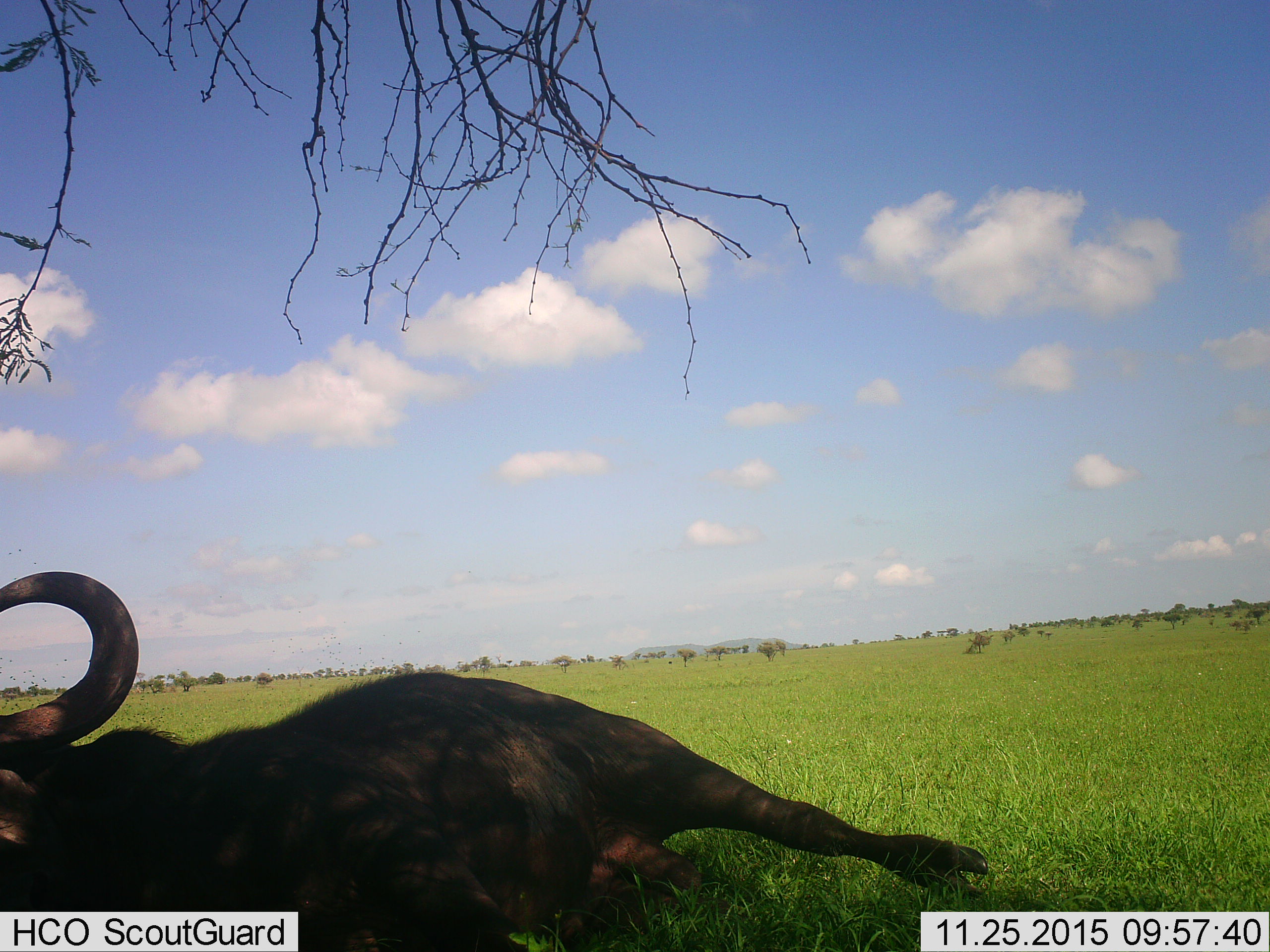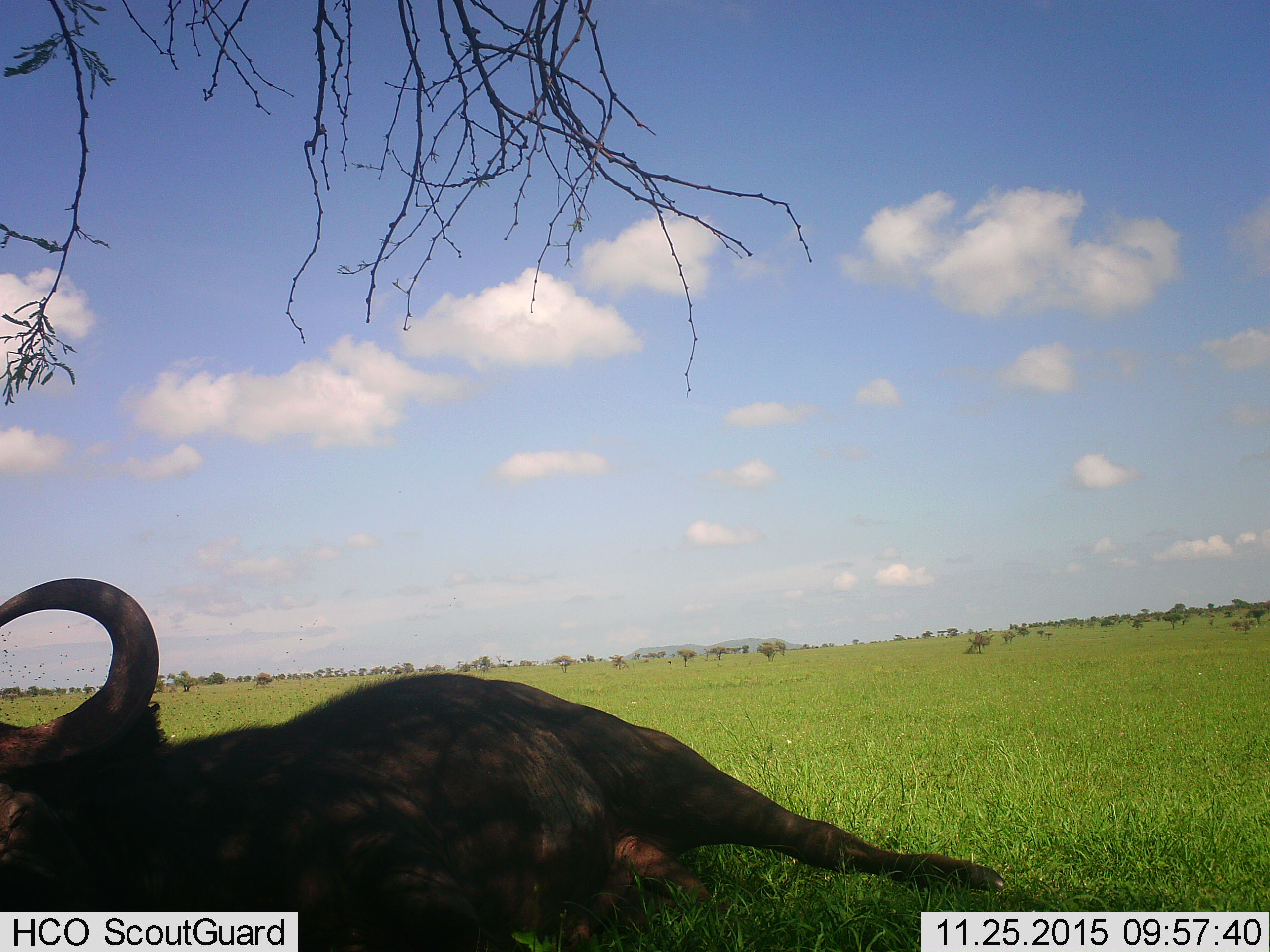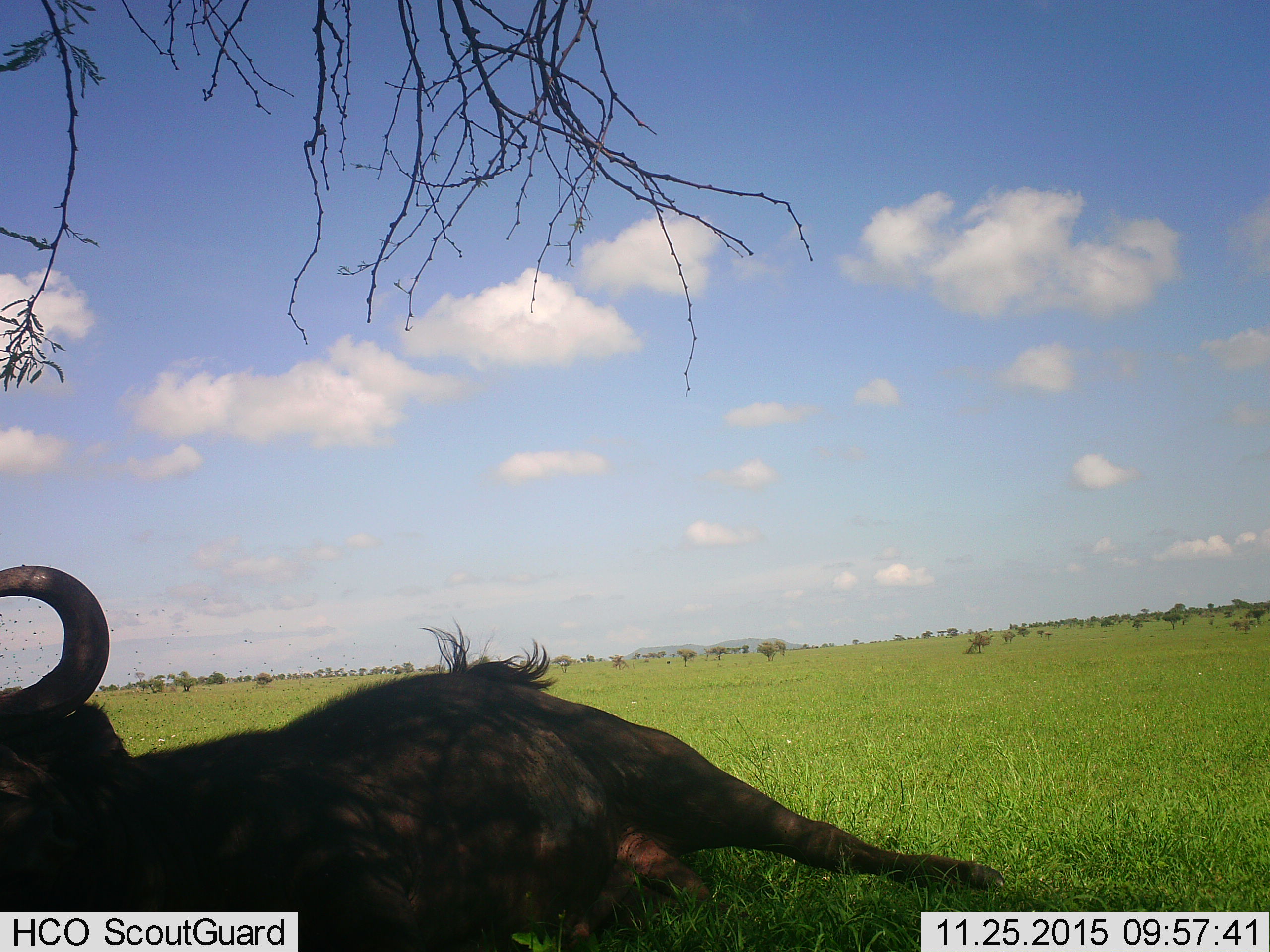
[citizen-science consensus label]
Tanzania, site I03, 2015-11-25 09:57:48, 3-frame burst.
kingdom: Animalia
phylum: Chordata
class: Mammalia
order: Artiodactyla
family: Bovidae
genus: Syncerus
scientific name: Syncerus caffer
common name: cape buffalo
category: buffalo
Buffalo (cape buffalo) (Syncerus caffer), count 1. Behavior (volunteer vote fractions): standing 0%, resting 100%, moving 0%, interacting 0%. Young present (vote fraction): 0%. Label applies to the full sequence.